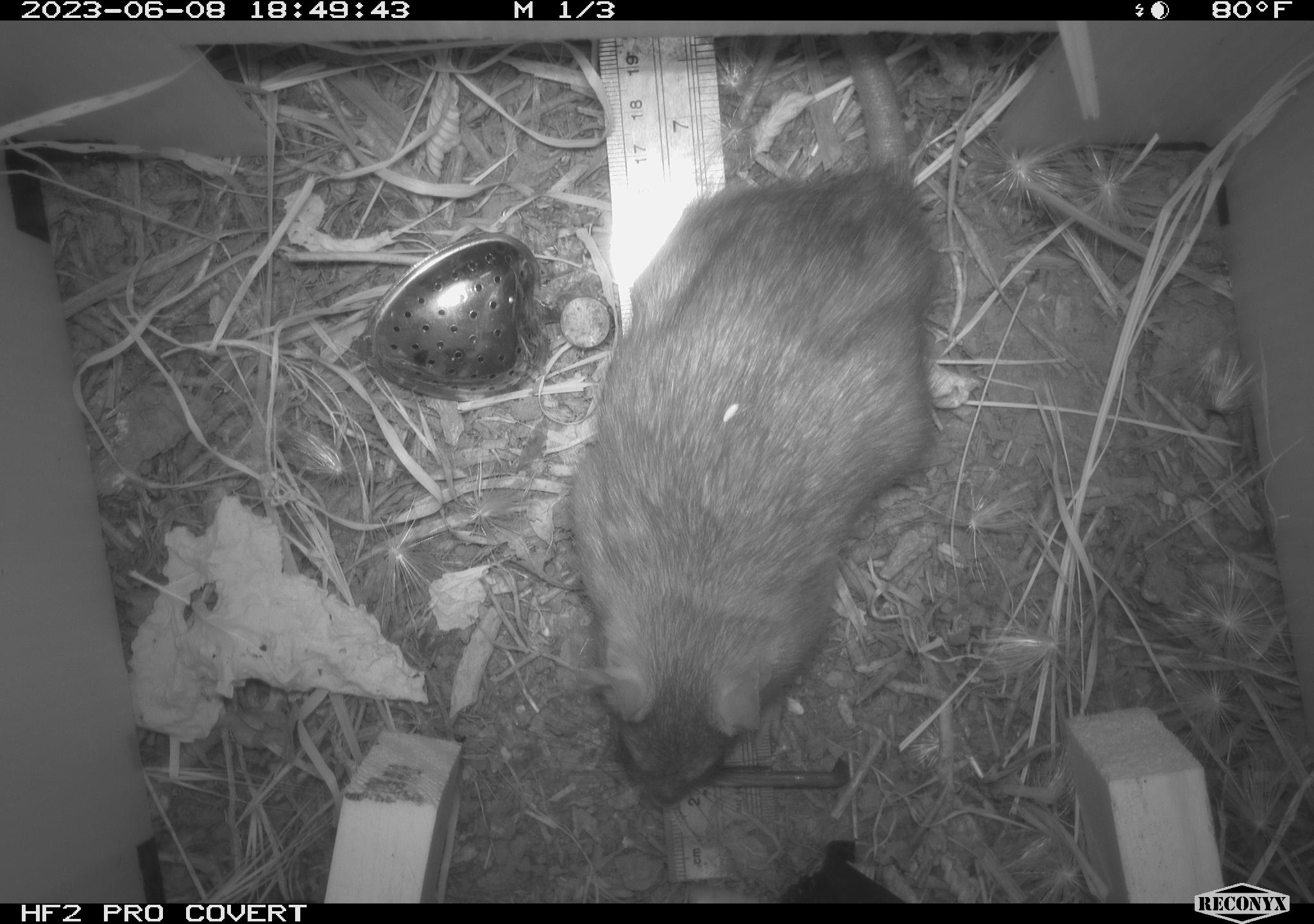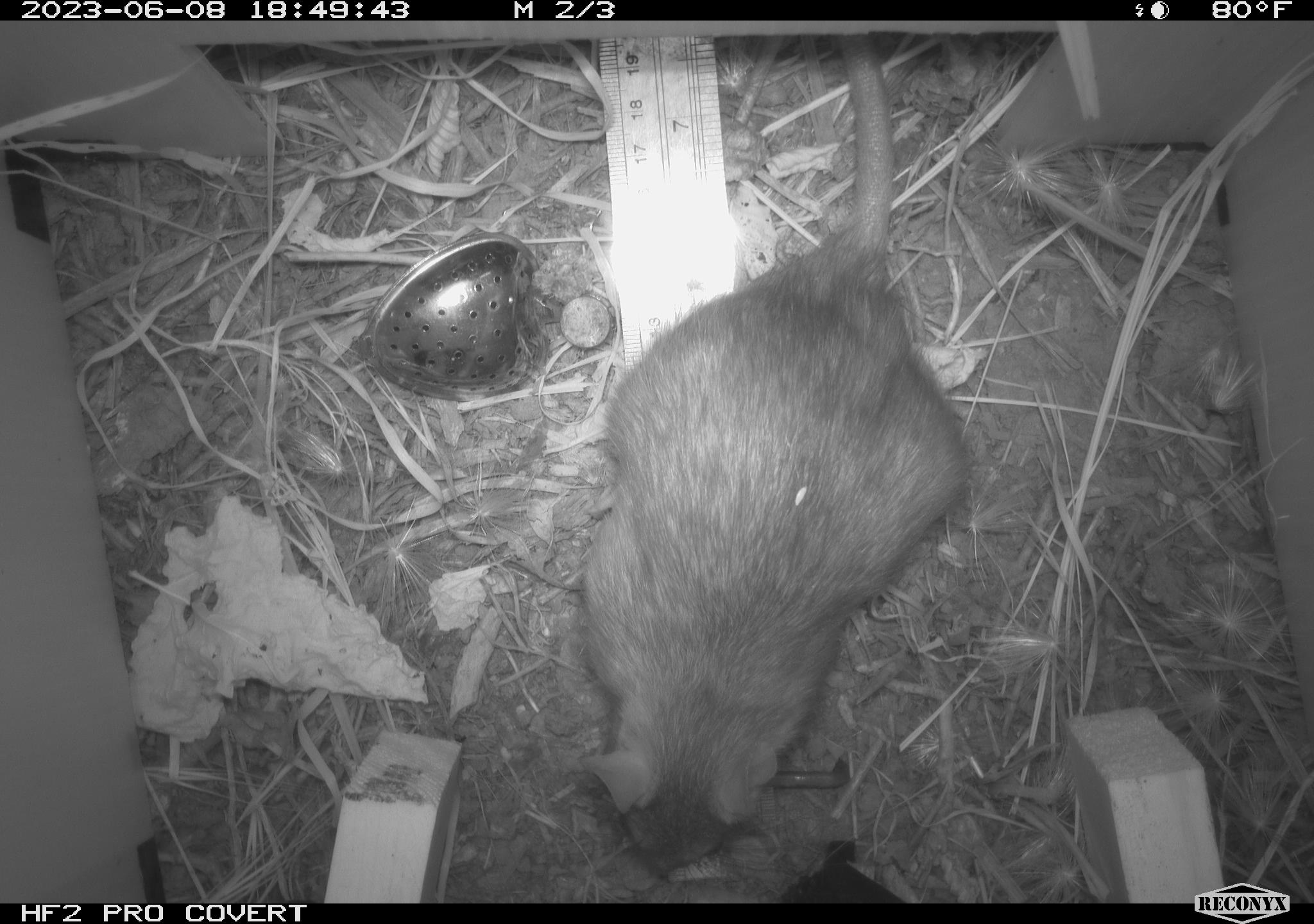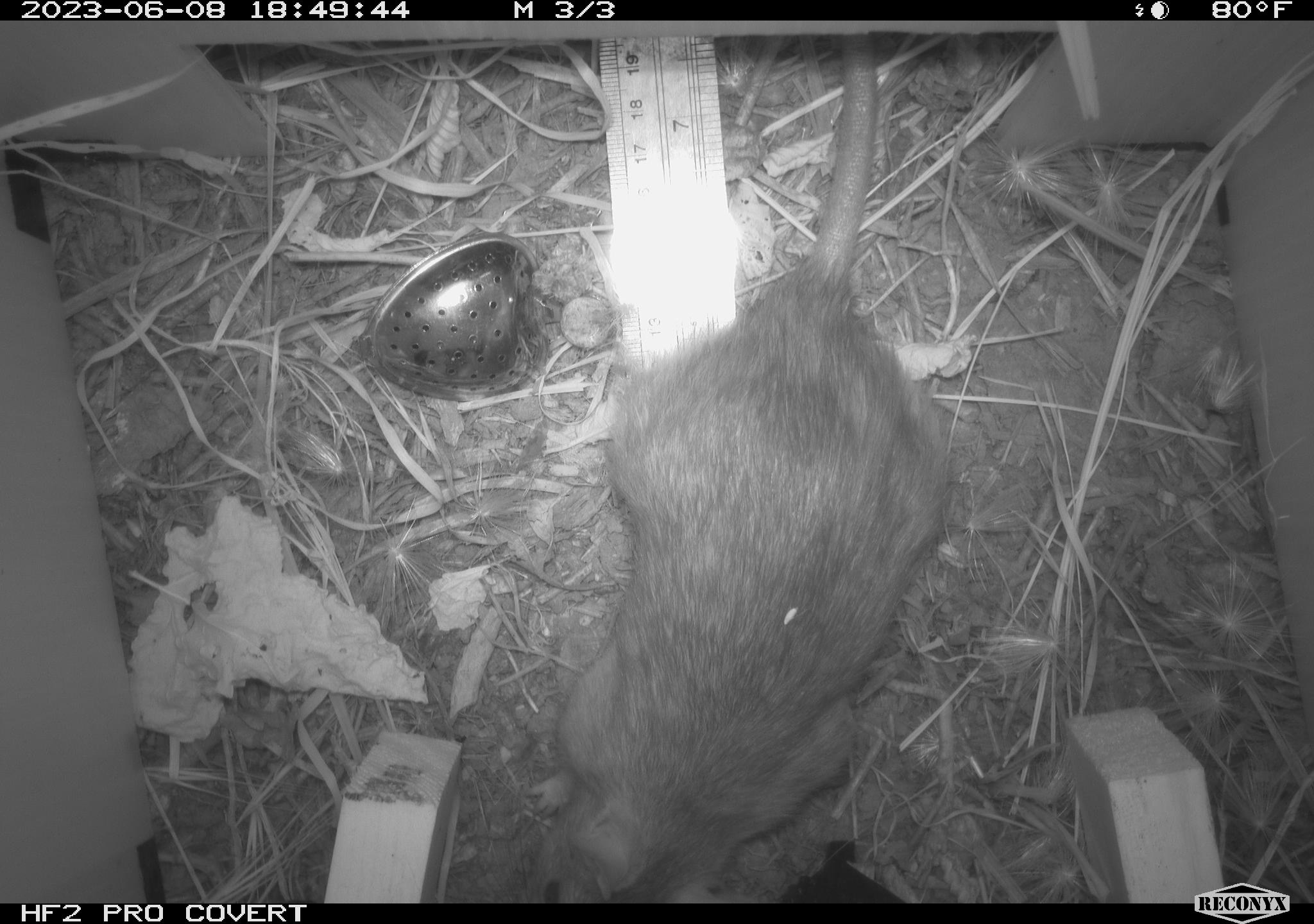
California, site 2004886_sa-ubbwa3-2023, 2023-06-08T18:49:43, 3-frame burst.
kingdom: Animalia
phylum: Chordata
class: Mammalia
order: Rodentia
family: Muridae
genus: Rattus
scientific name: Rattus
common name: rat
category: rattus species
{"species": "rattus species (rat) (Rattus)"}